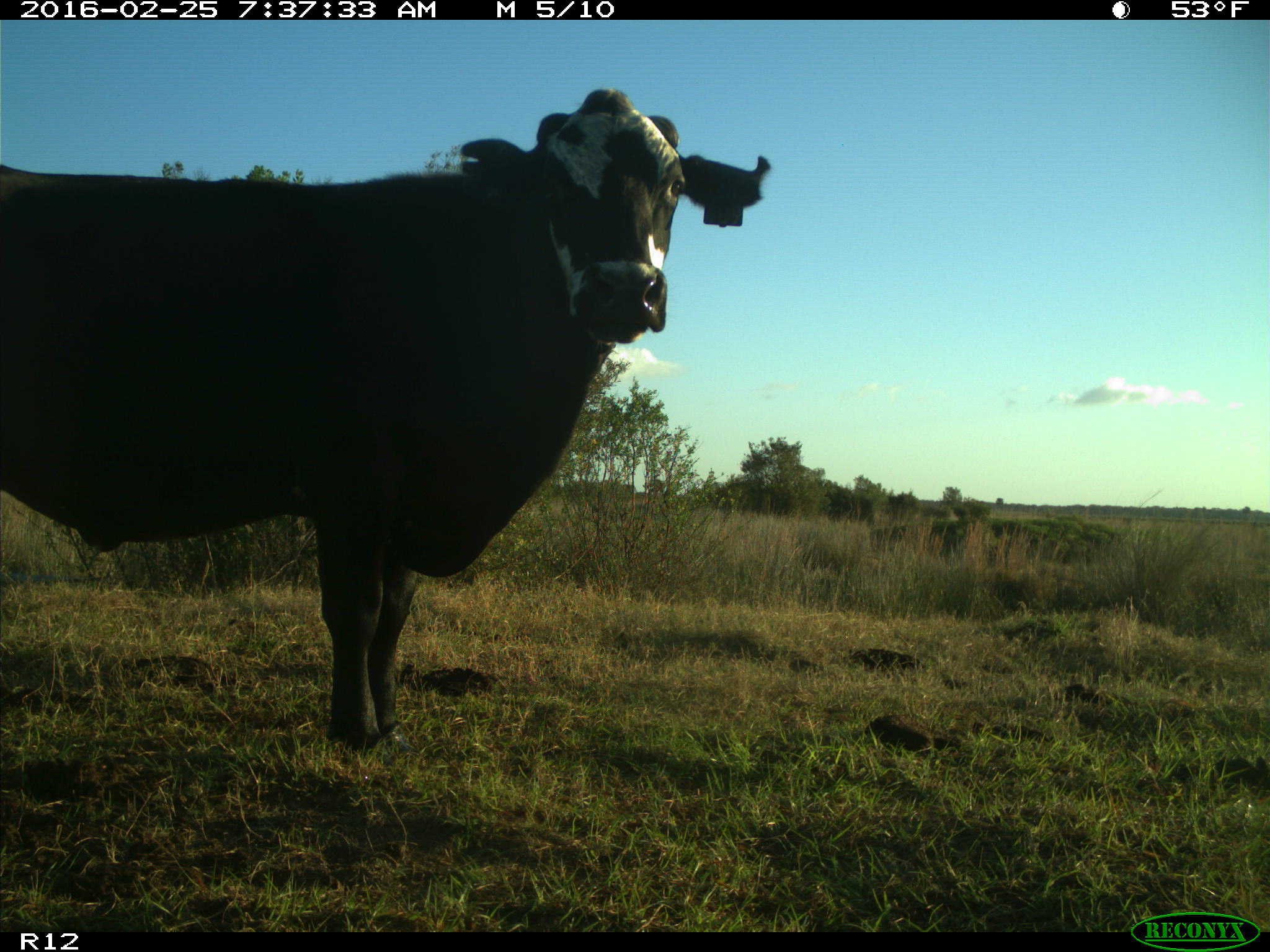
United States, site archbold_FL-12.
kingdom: Animalia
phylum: Chordata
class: Mammalia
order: Artiodactyla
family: Bovidae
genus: Bos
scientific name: Bos taurus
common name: domestic cow